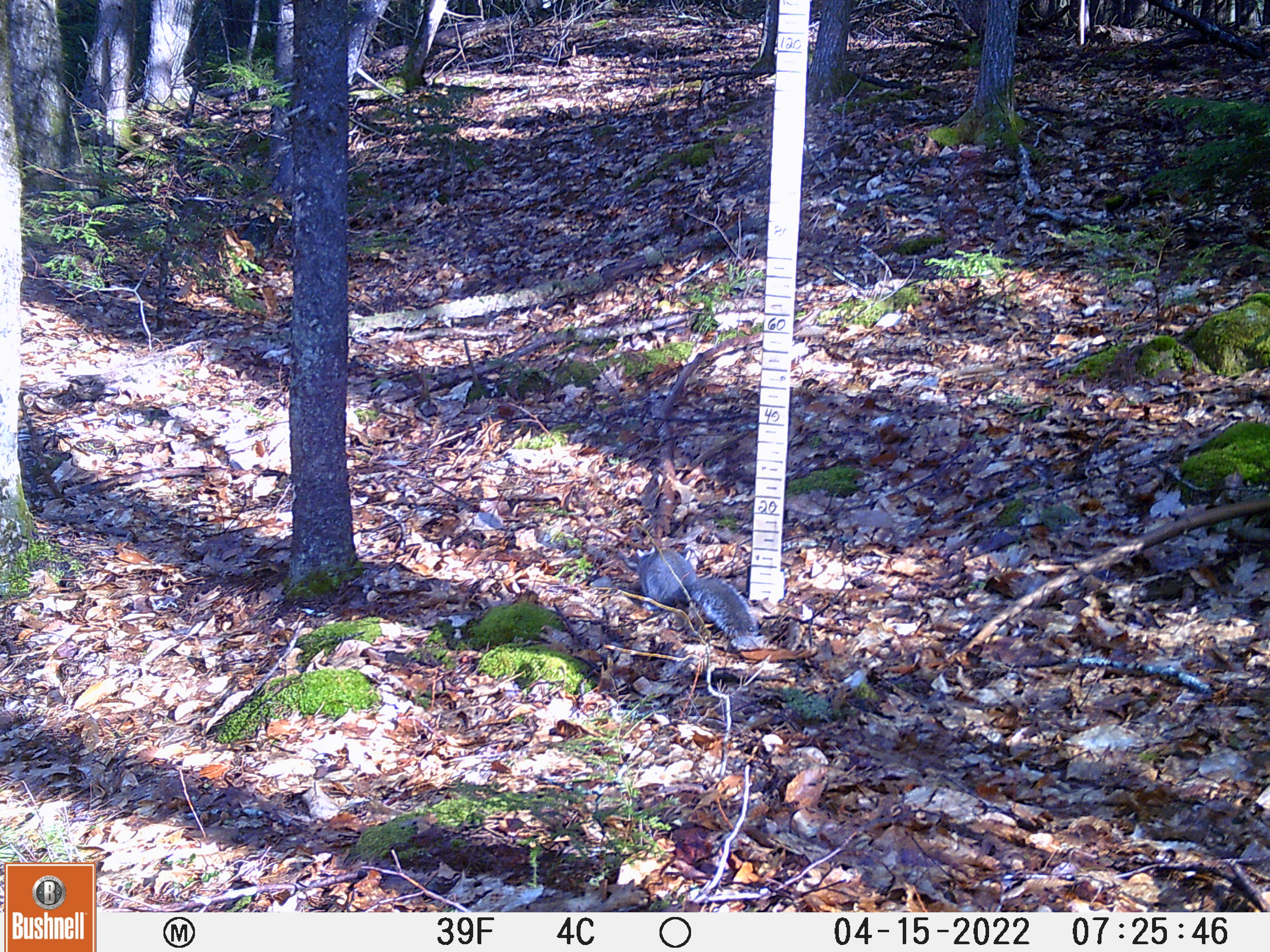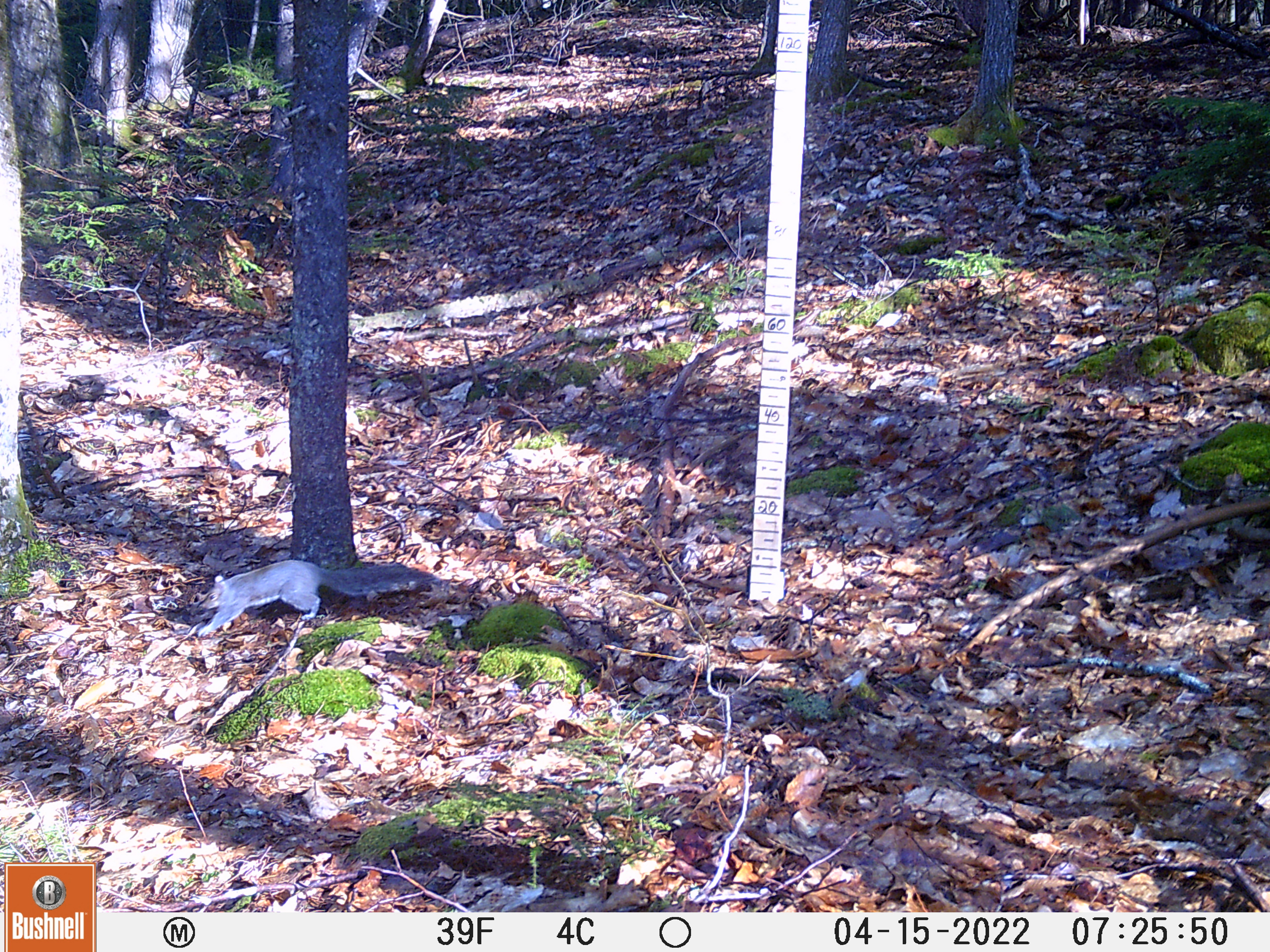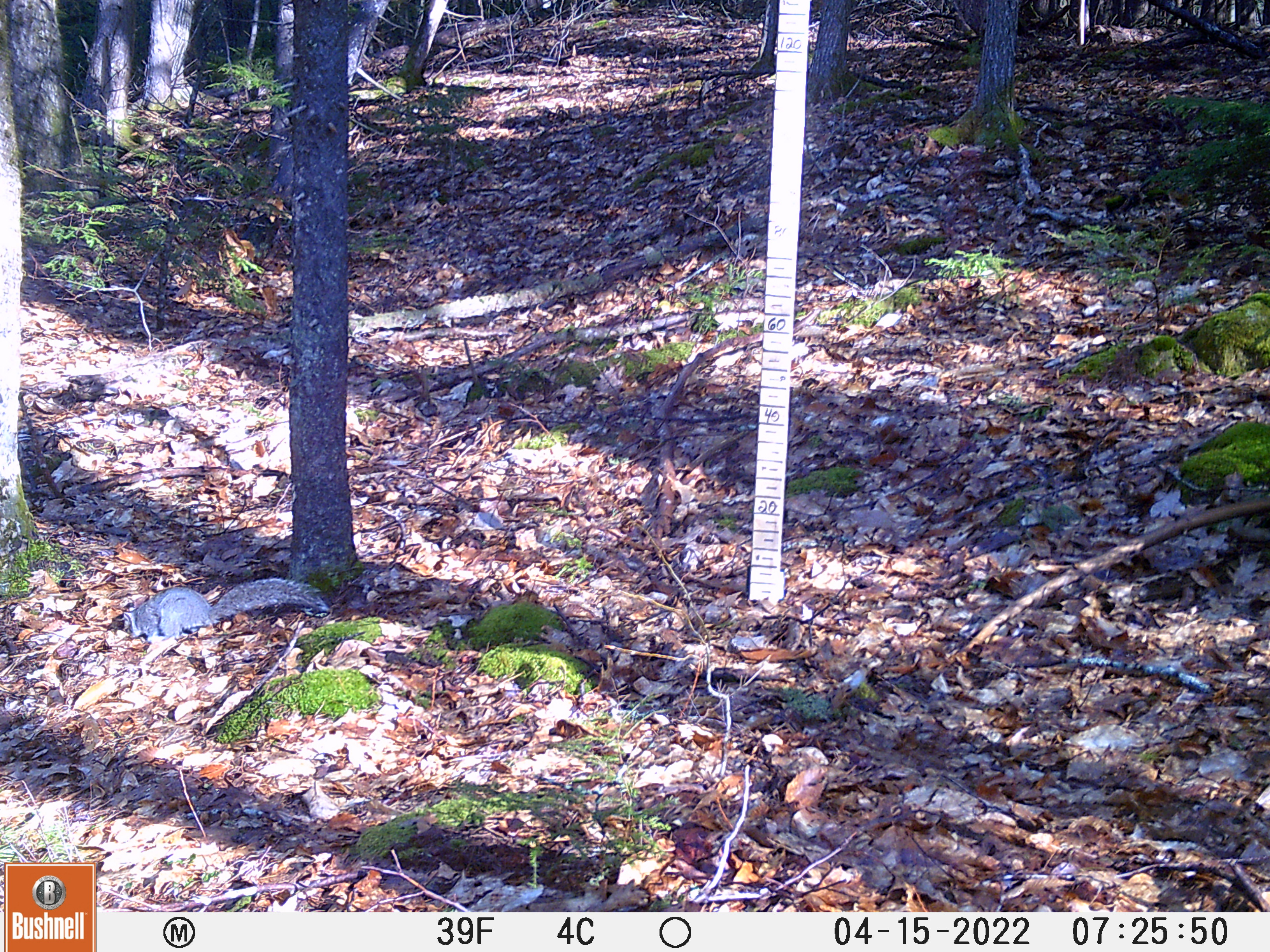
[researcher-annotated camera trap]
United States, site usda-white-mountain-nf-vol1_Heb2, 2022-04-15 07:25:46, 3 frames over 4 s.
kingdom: Animalia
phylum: Chordata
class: Mammalia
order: Rodentia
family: Sciuridae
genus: Sciurus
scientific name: Sciurus carolinensis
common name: gray squirrel